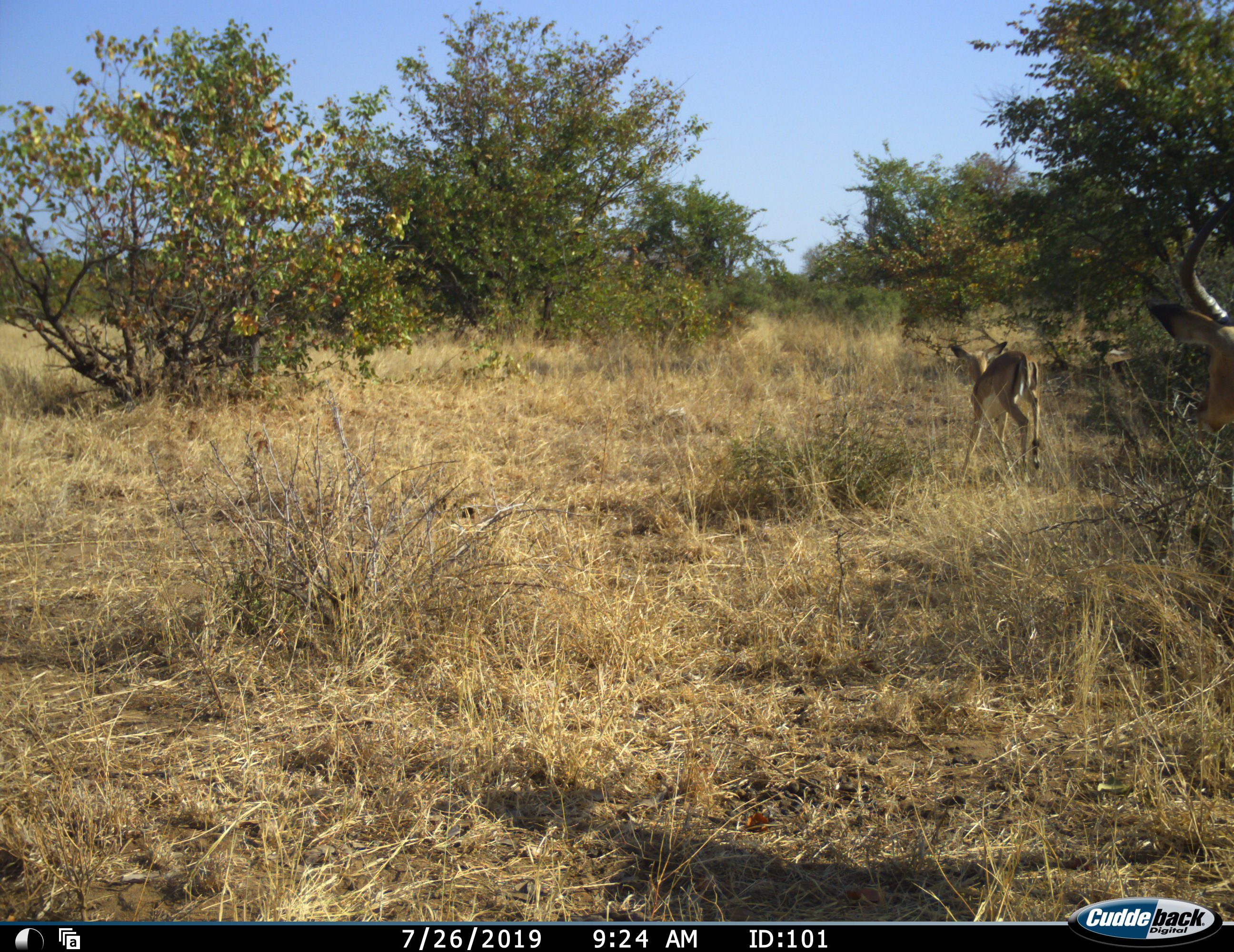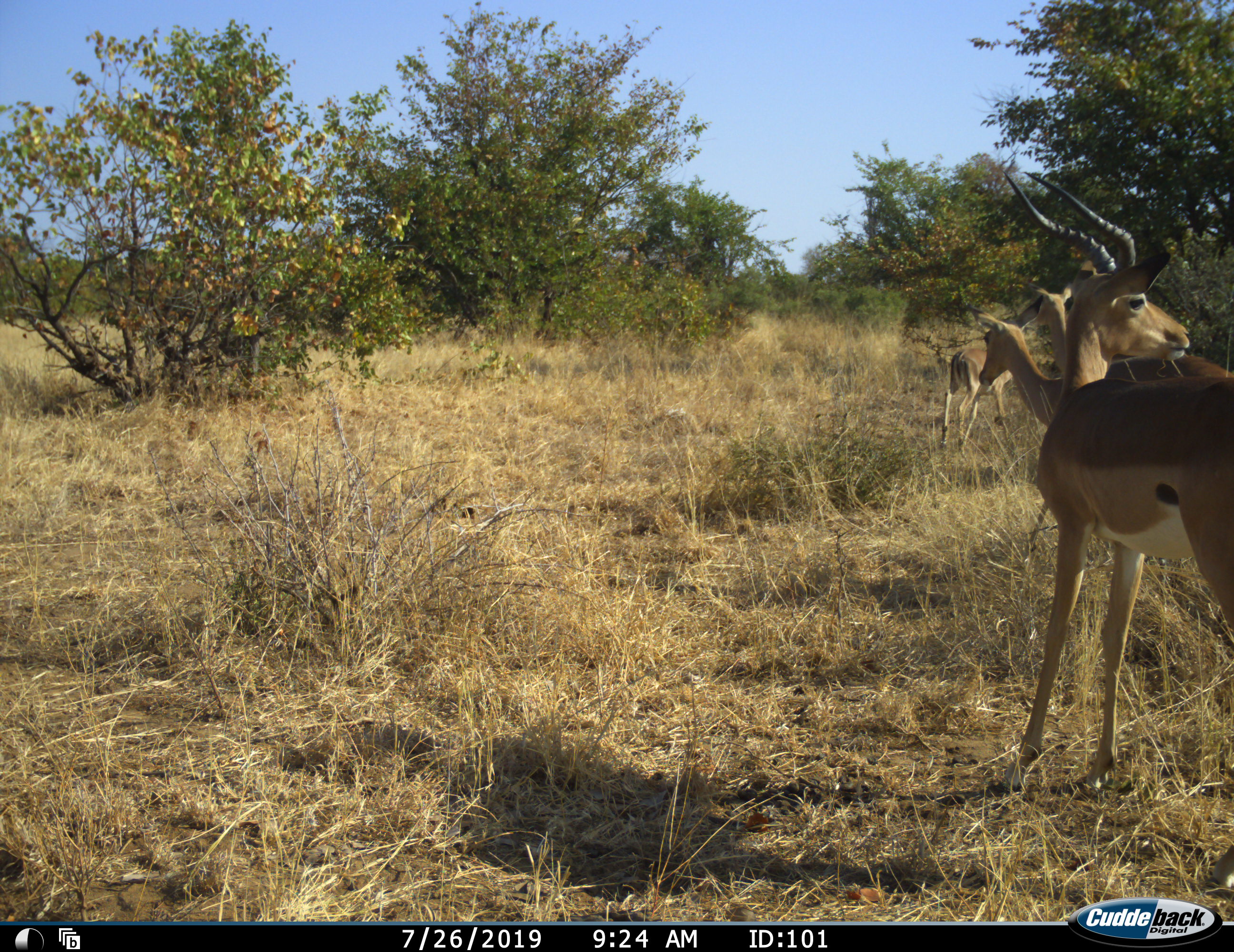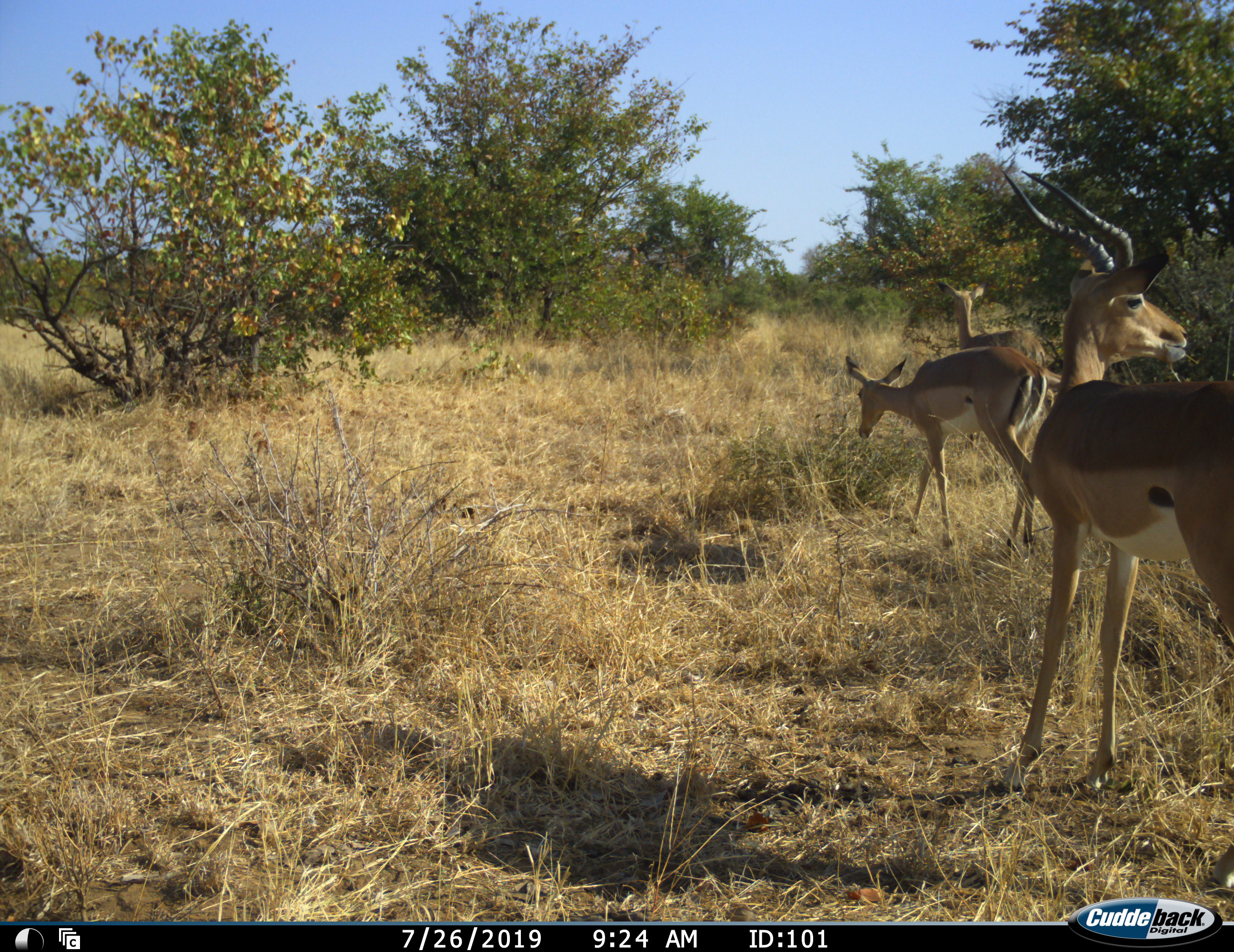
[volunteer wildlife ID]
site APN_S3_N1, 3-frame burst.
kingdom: Animalia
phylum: Chordata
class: Mammalia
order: Artiodactyla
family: Bovidae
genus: Aepyceros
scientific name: Aepyceros melampus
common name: impala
Impala (Aepyceros melampus), count 4. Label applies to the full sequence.